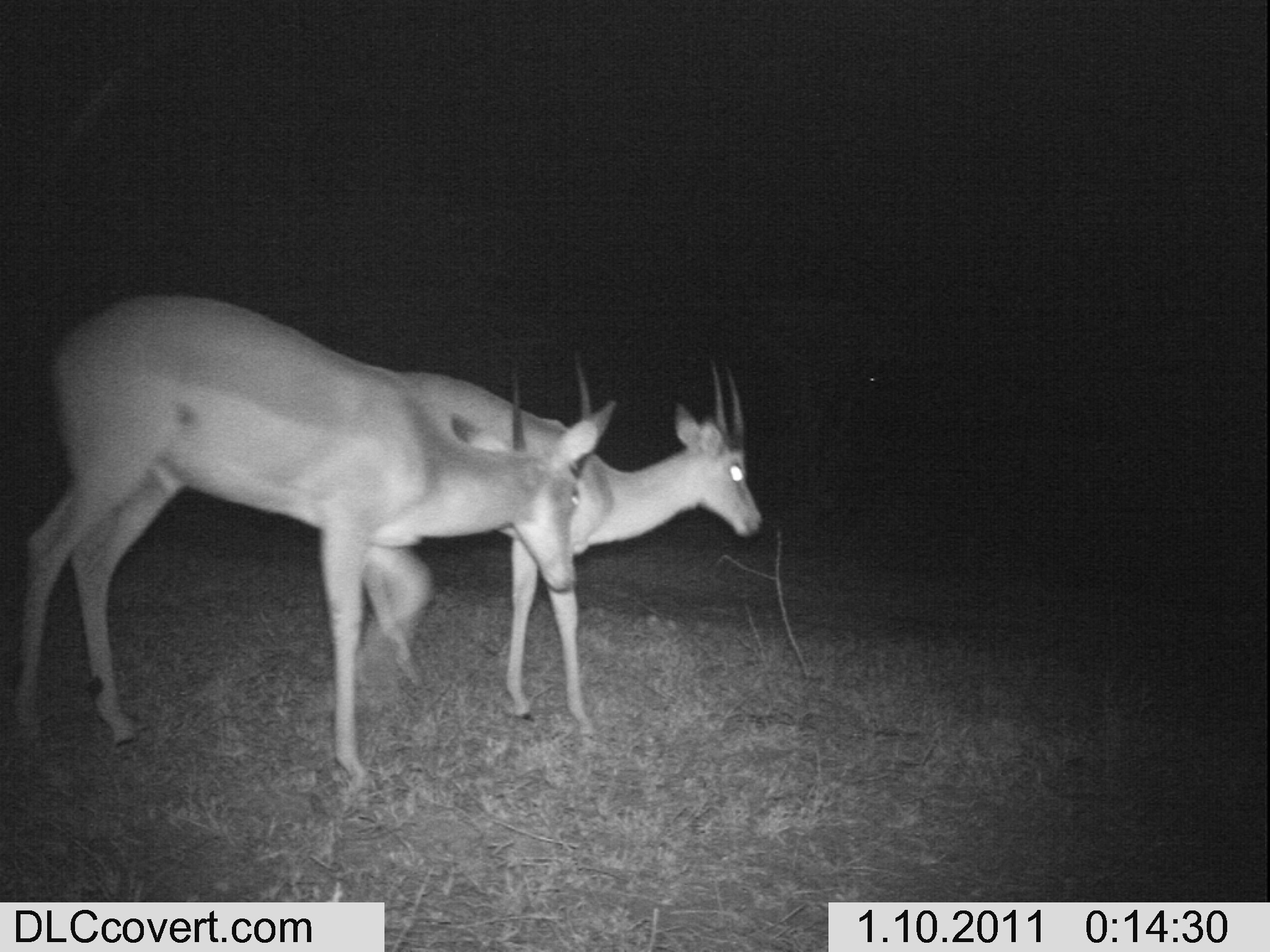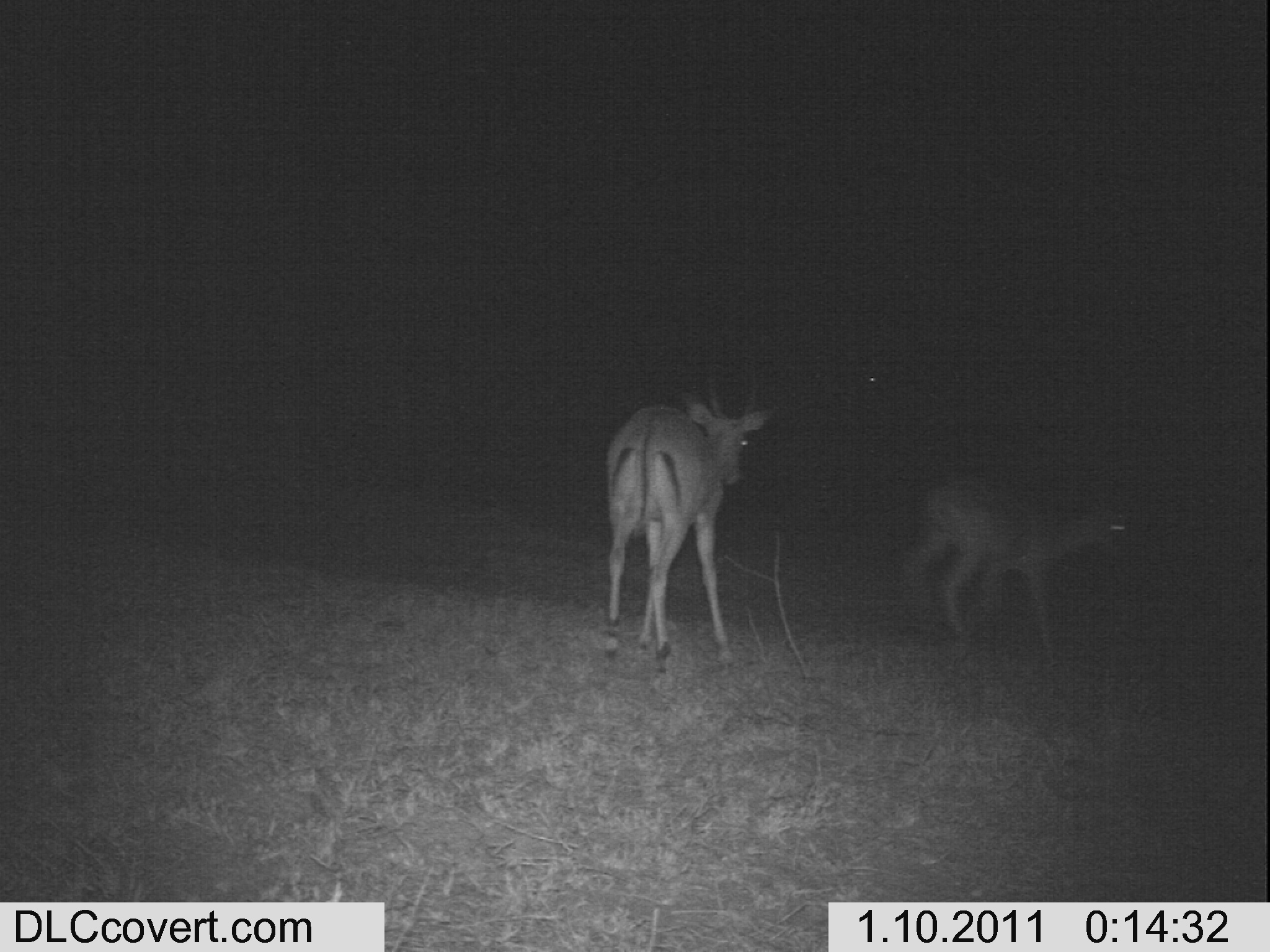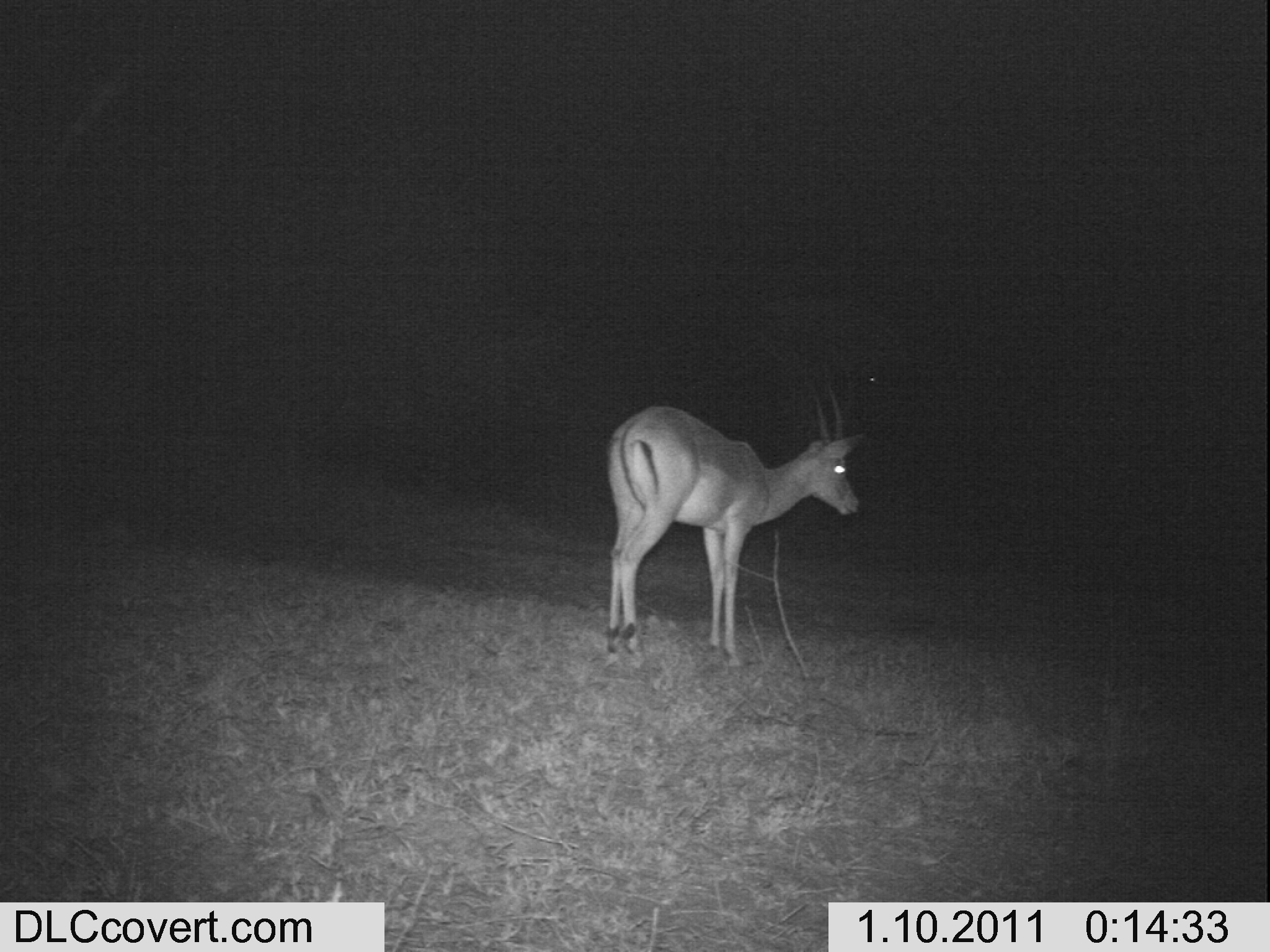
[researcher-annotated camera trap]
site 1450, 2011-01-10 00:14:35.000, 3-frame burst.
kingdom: Animalia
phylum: Chordata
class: Mammalia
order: Artiodactyla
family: Bovidae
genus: Aepyceros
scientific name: Aepyceros melampus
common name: impala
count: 2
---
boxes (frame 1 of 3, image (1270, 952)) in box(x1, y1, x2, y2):
aepyceros melampus: box(11, 292, 616, 783); box(364, 362, 764, 739)